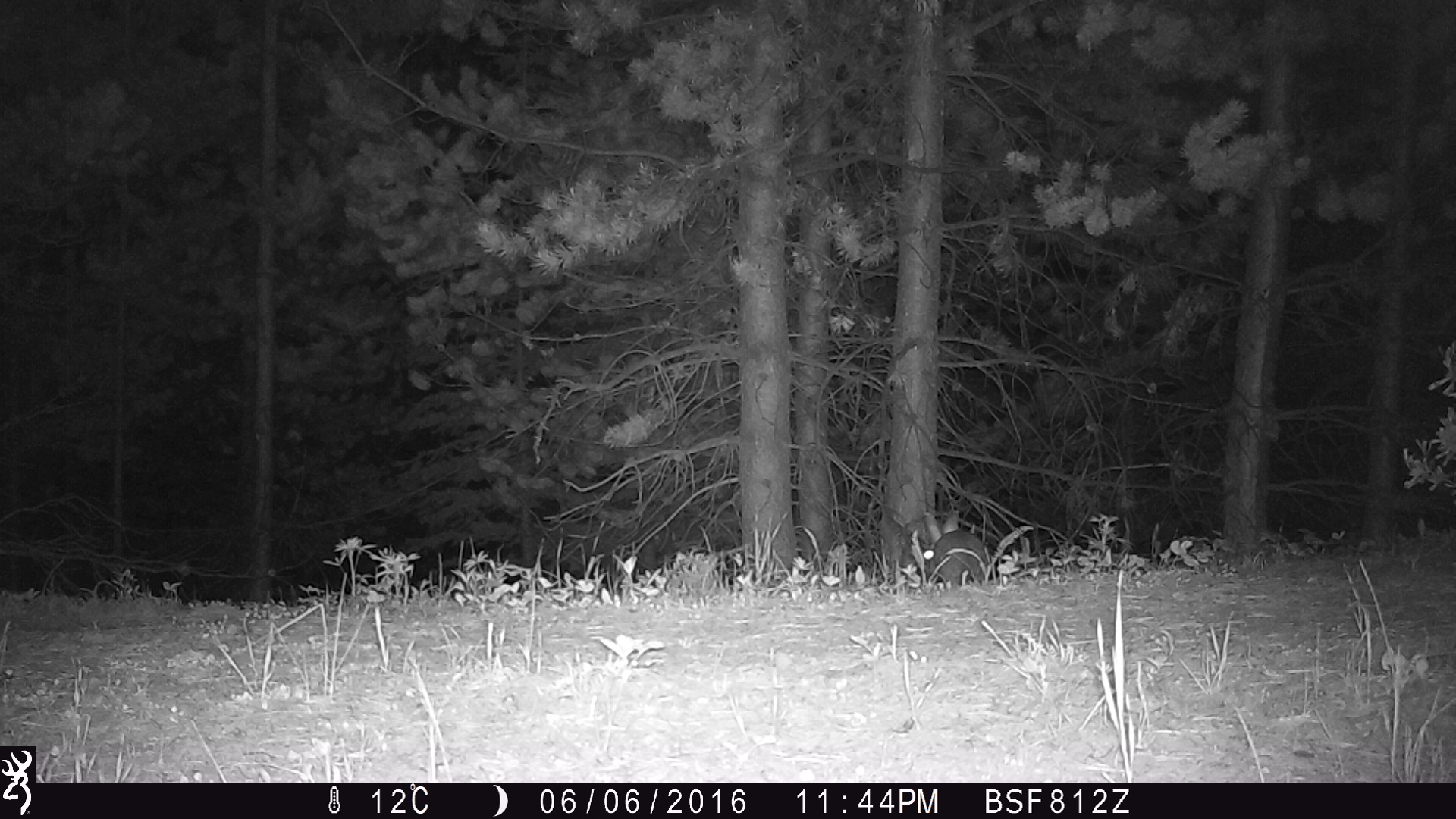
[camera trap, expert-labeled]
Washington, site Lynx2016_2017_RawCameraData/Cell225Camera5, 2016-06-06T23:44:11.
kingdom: Animalia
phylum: Chordata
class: Mammalia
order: Lagomorpha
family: Leporidae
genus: Lepus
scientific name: Lepus americanus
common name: snowshoe hare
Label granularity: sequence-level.